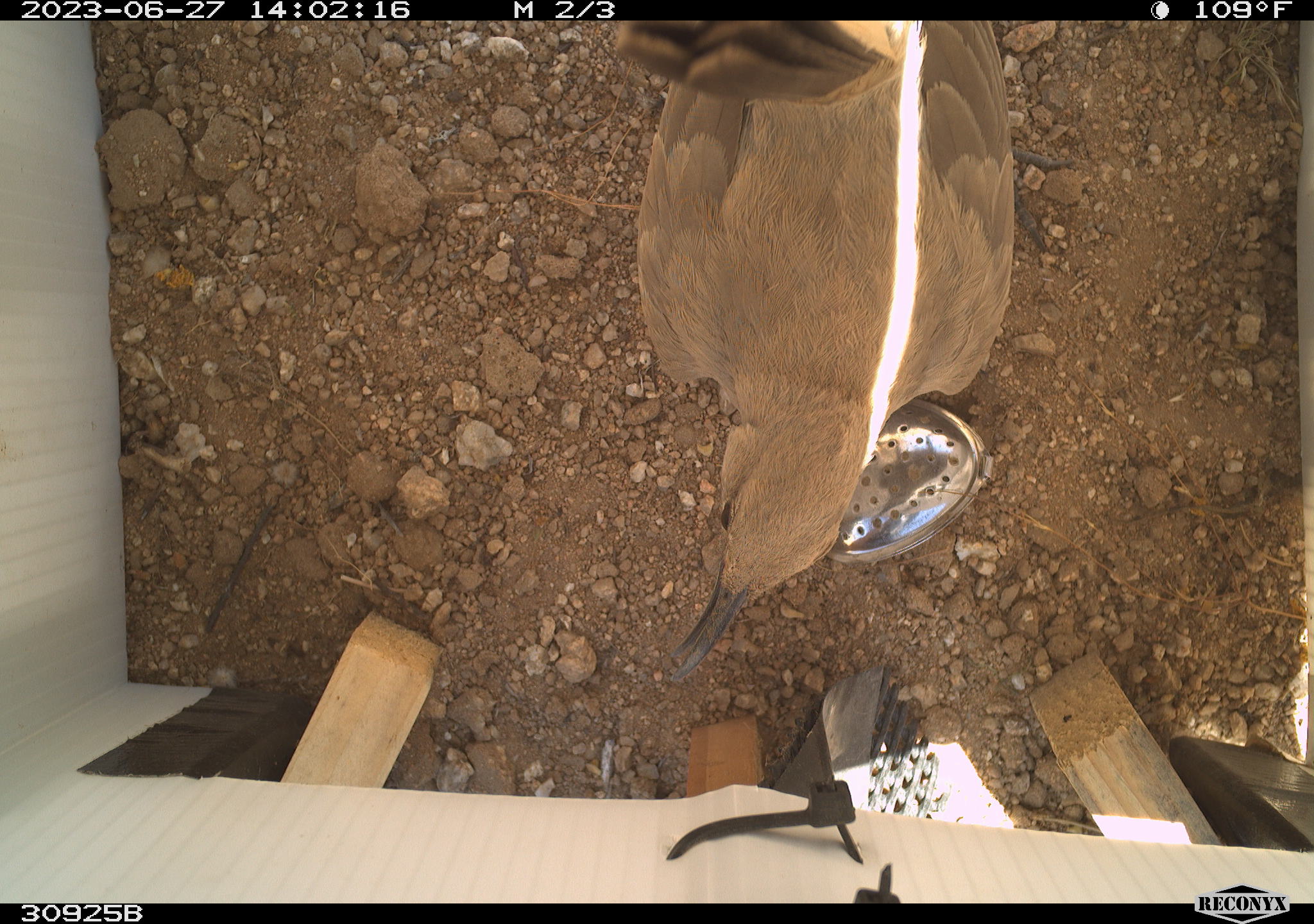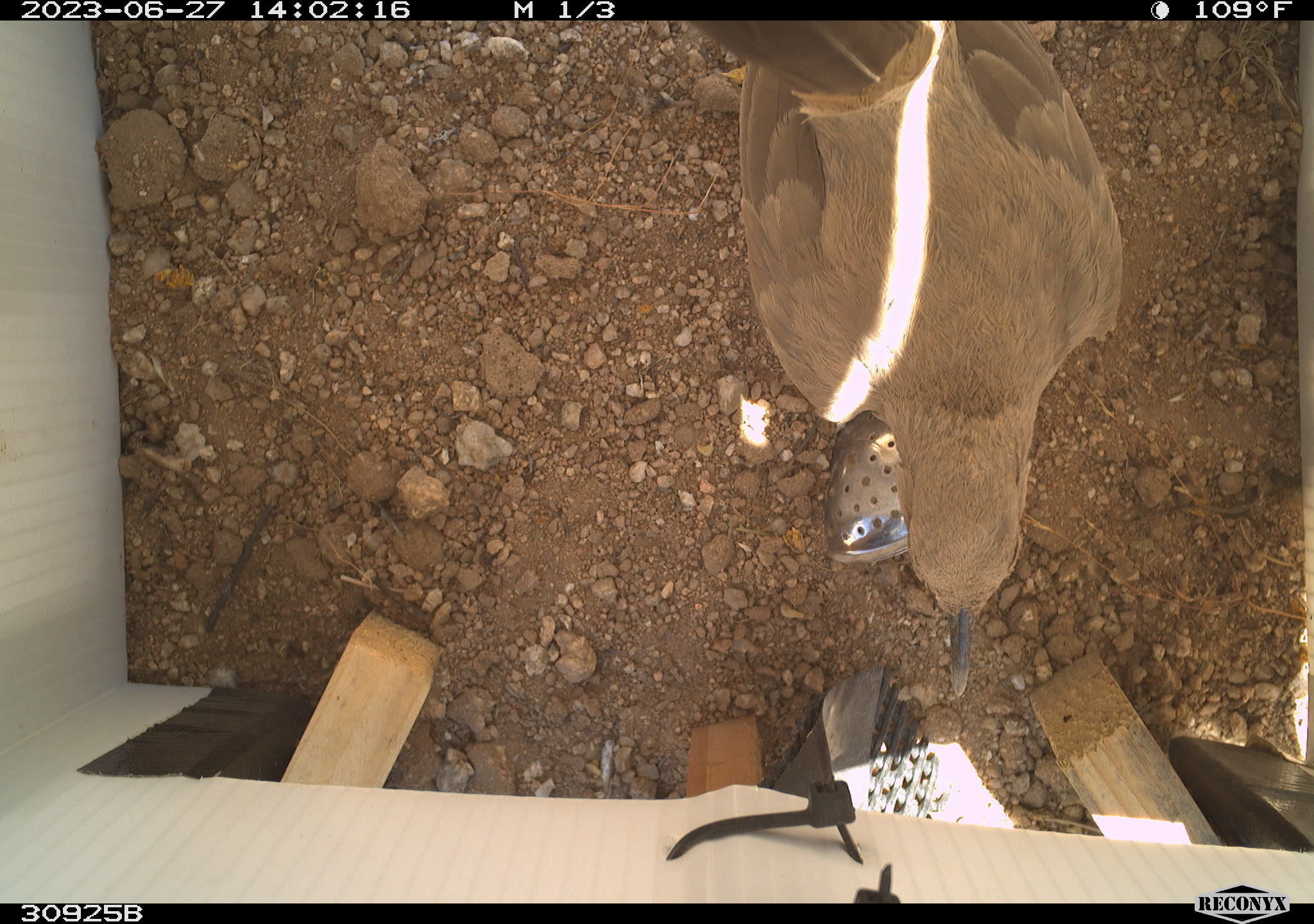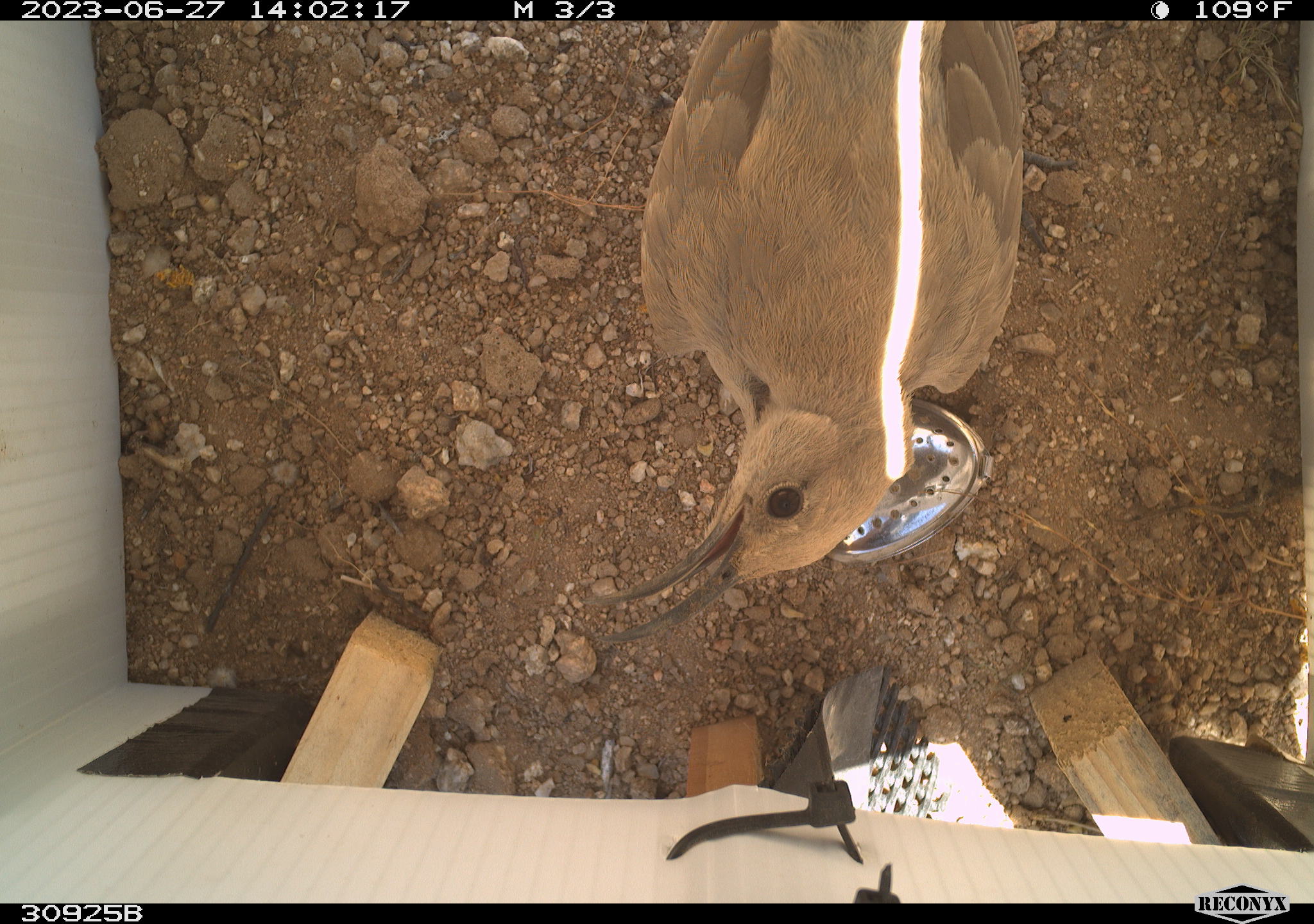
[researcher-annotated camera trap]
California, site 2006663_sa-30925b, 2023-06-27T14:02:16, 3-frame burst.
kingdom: Animalia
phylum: Chordata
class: Aves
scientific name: Aves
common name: bird